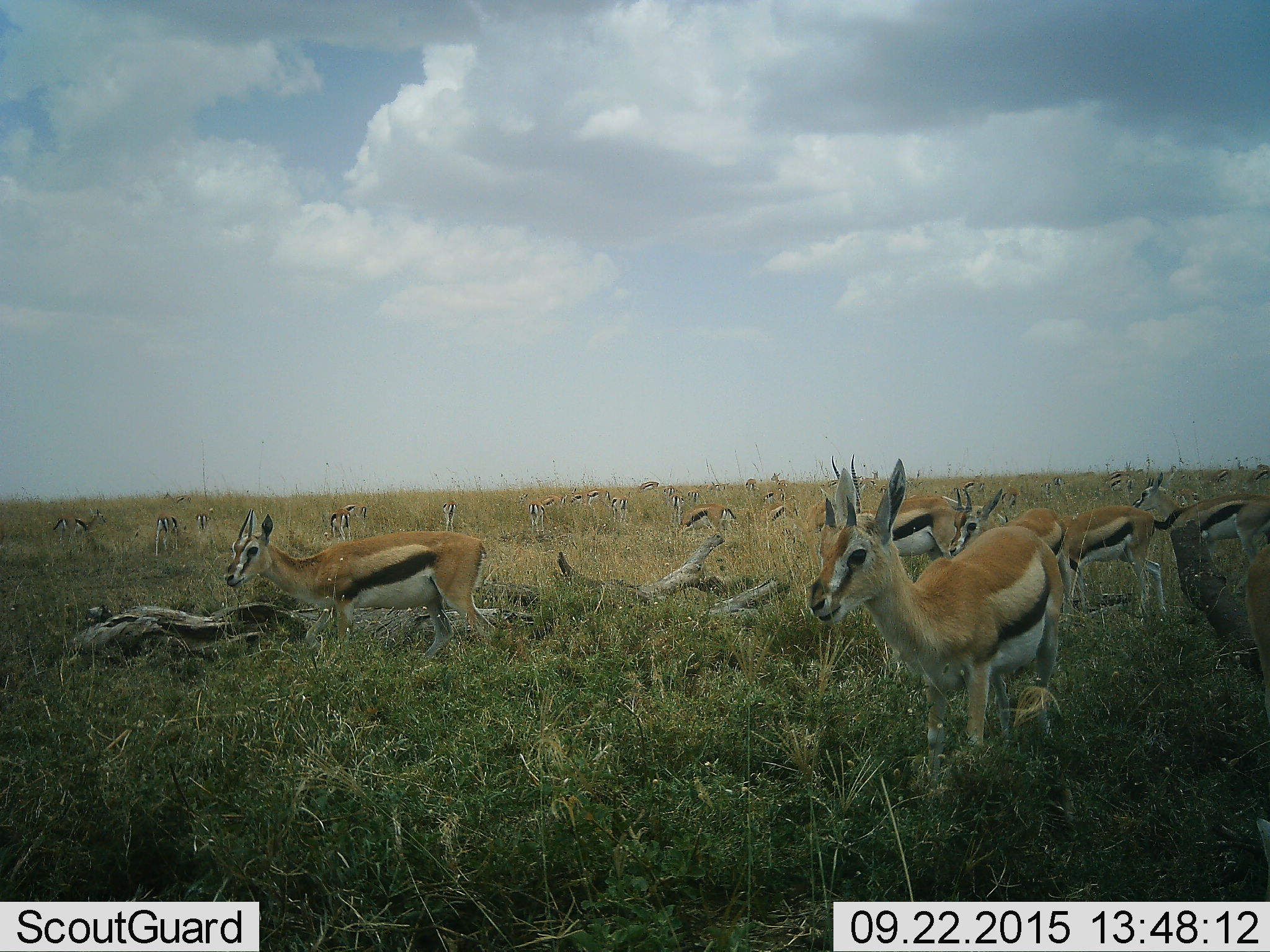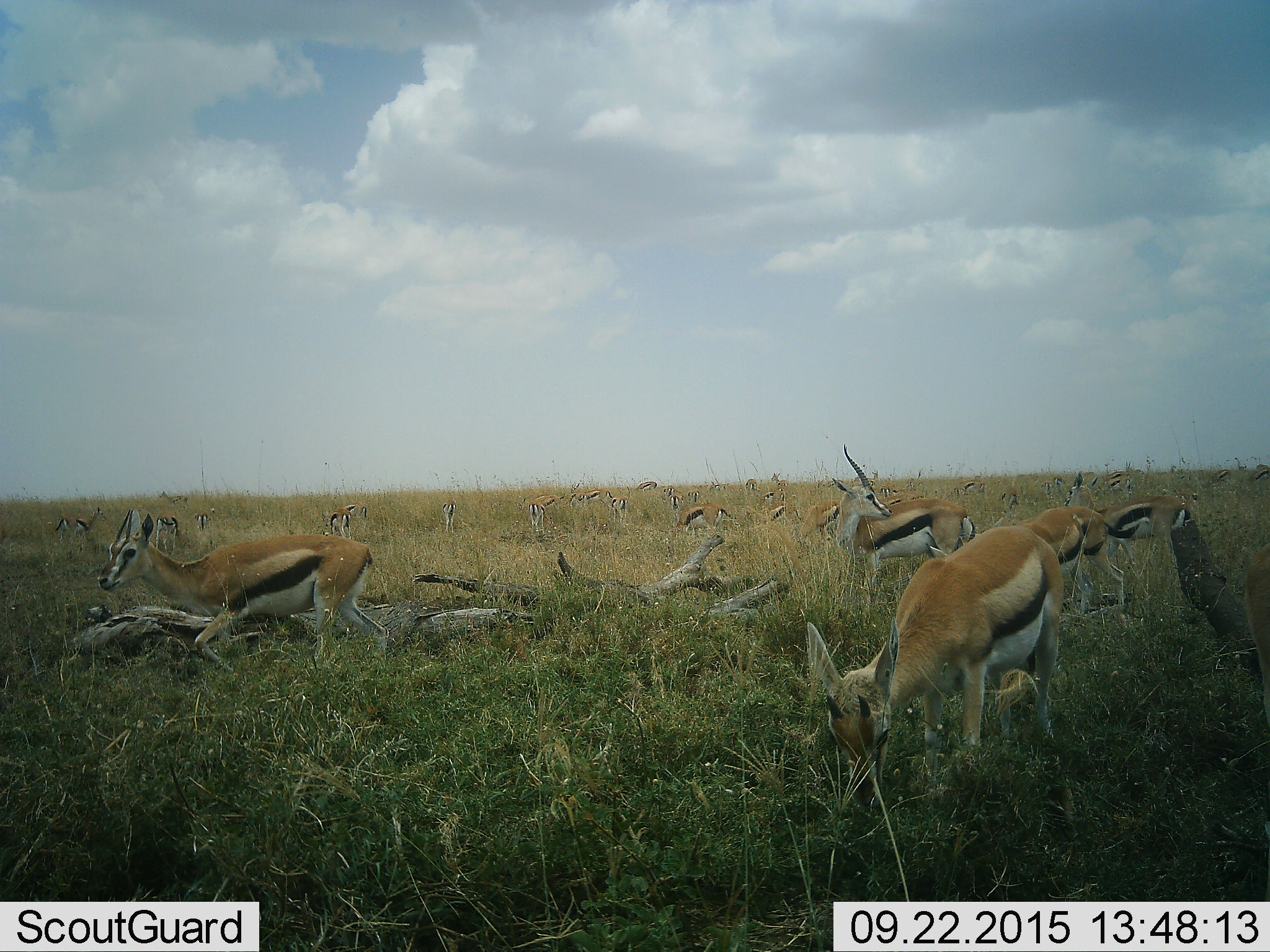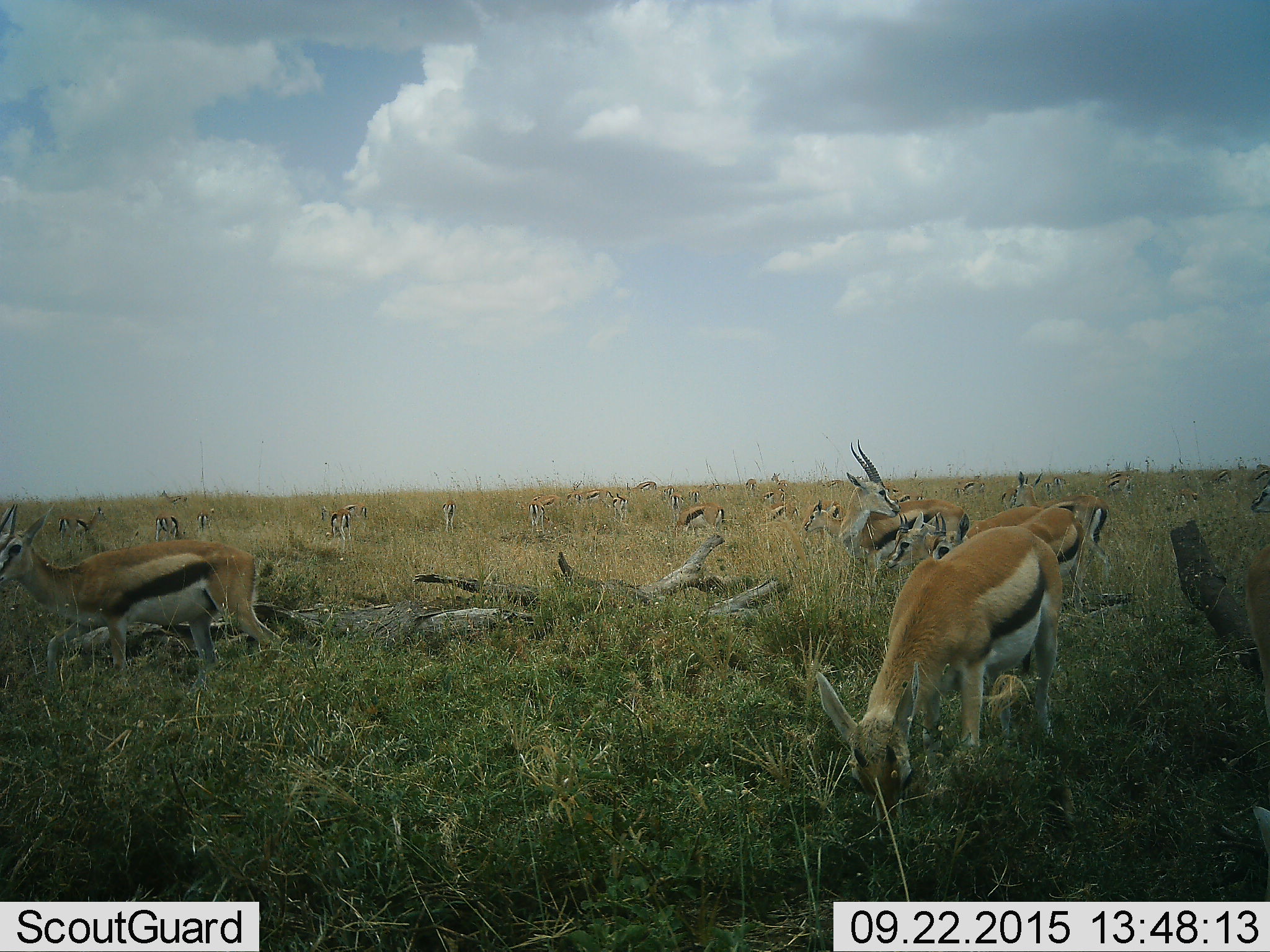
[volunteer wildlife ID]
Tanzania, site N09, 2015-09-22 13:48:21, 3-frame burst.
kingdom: Animalia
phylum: Chordata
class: Mammalia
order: Artiodactyla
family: Bovidae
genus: Eudorcas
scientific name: Eudorcas thomsonii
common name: thomson's gazelle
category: gazellethomsons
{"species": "gazellethomsons (thomson's gazelle) (Eudorcas thomsonii)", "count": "11-50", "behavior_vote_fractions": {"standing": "70%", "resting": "20%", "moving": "90%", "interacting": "10%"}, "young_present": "0%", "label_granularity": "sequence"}